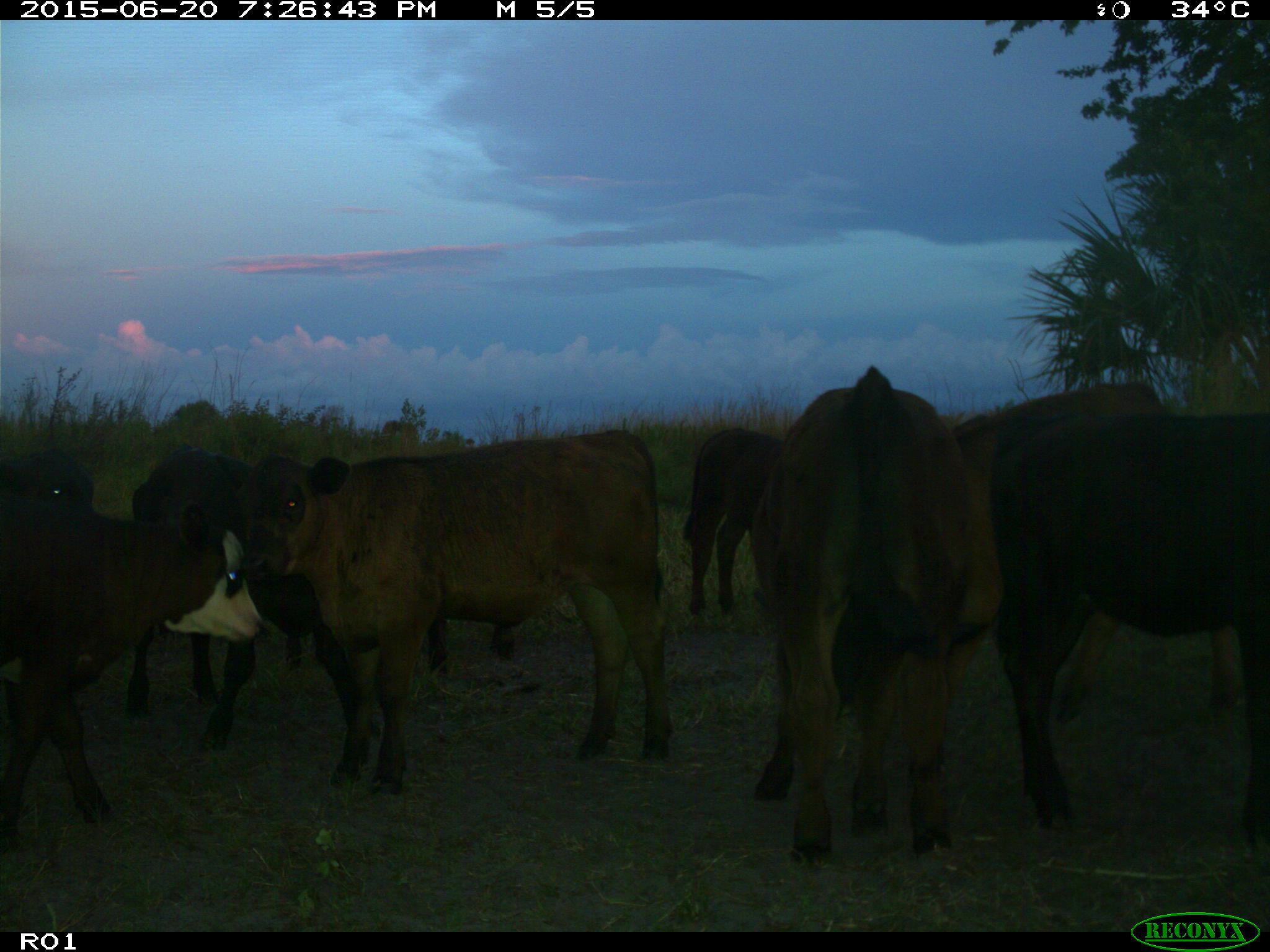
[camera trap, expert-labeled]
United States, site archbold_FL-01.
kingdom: Animalia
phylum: Chordata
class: Mammalia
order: Artiodactyla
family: Bovidae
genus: Bos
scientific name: Bos taurus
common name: domestic cow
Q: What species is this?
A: Bos taurus (domestic cow).